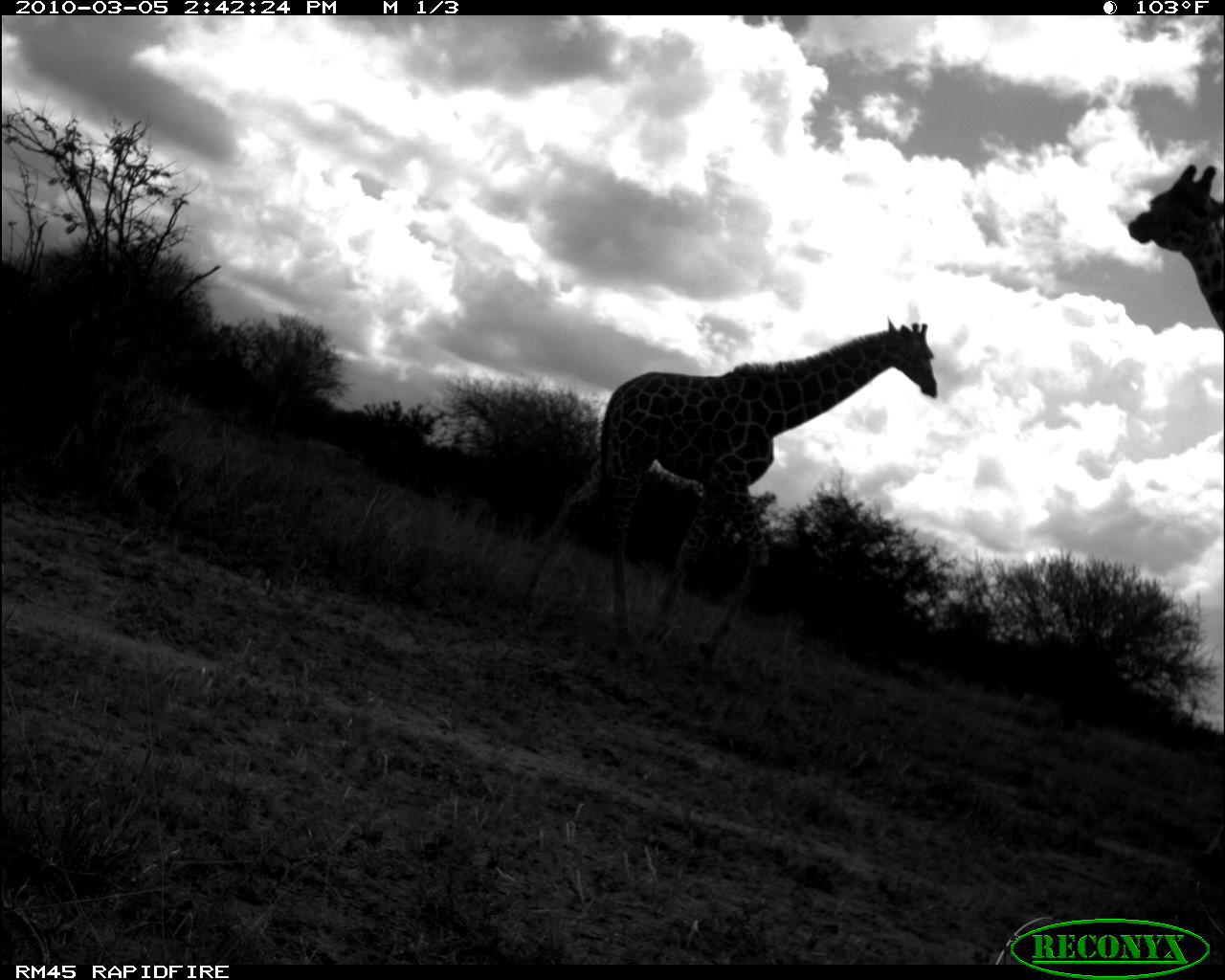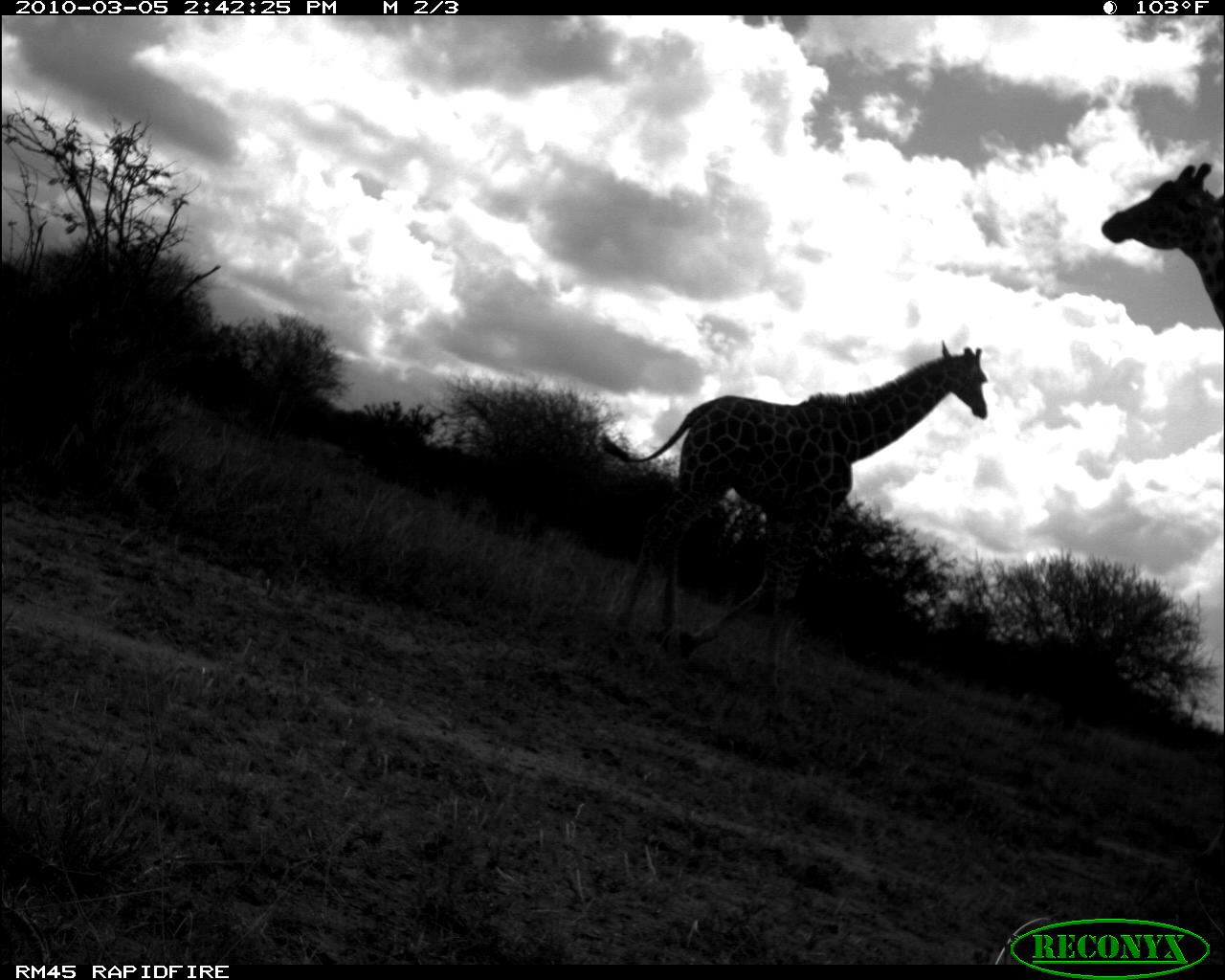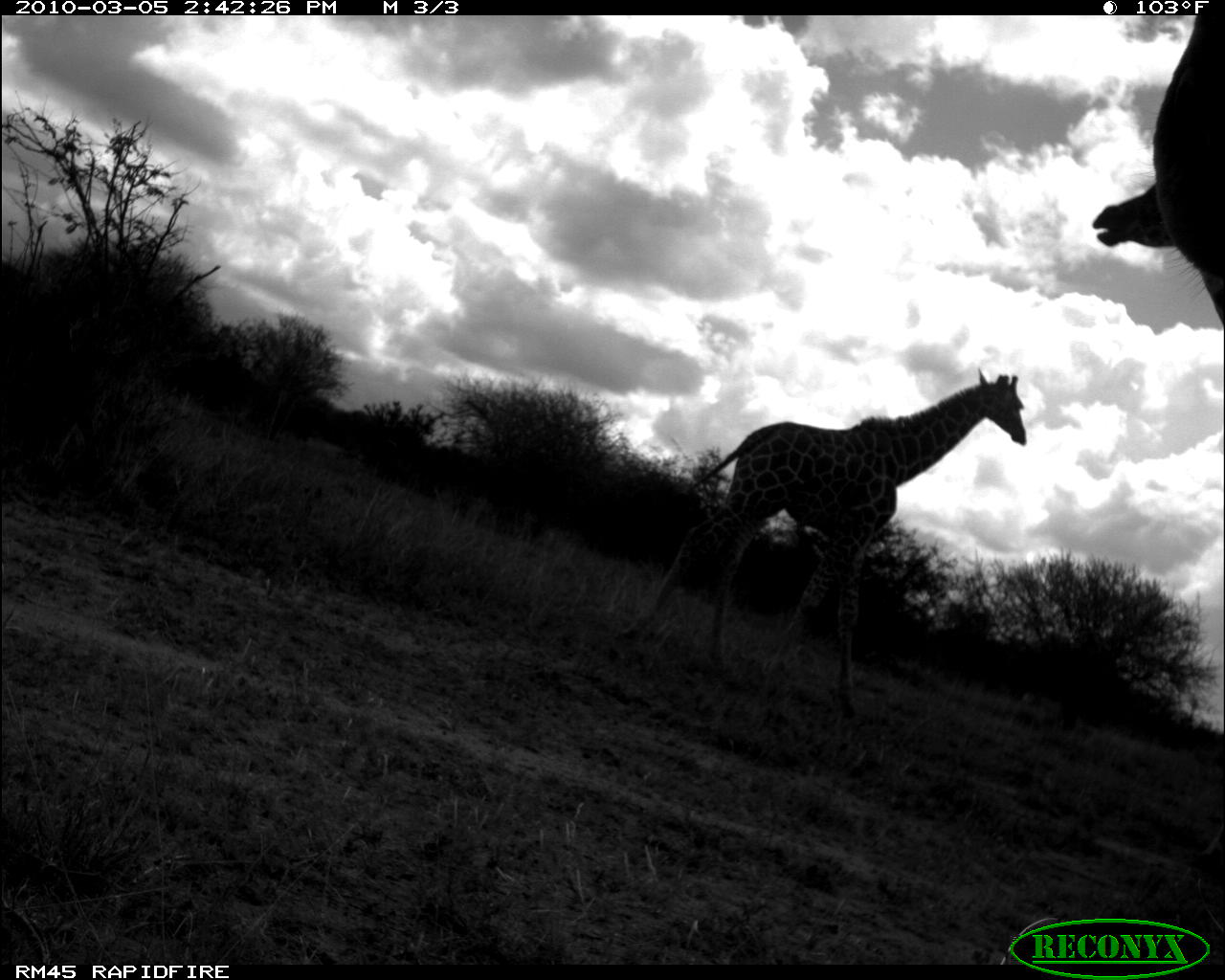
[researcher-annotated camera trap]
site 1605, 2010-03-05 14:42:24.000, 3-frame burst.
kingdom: Animalia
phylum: Chordata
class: Mammalia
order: Artiodactyla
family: Giraffidae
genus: Giraffa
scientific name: Giraffa camelopardalis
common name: giraffe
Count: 2.